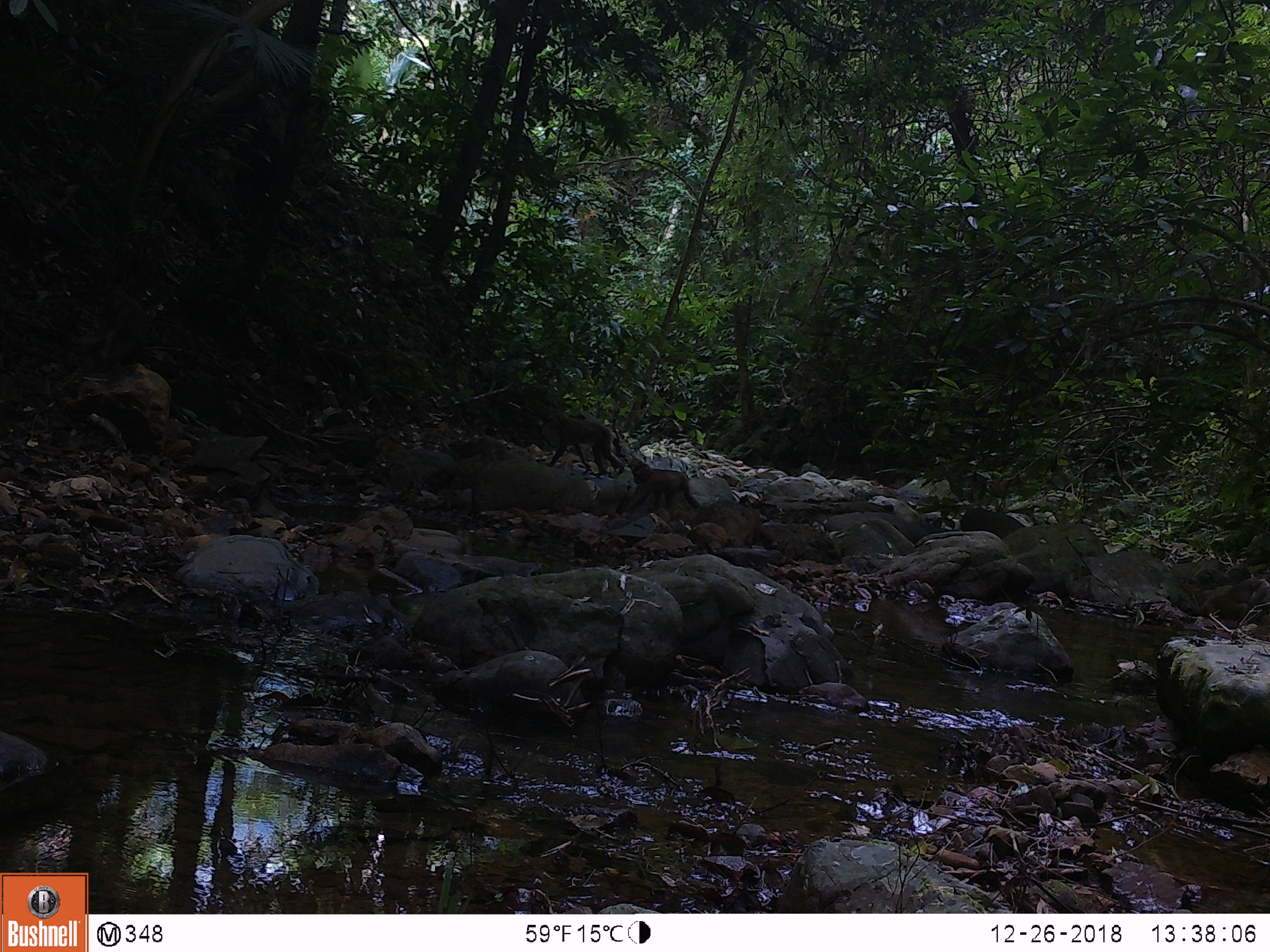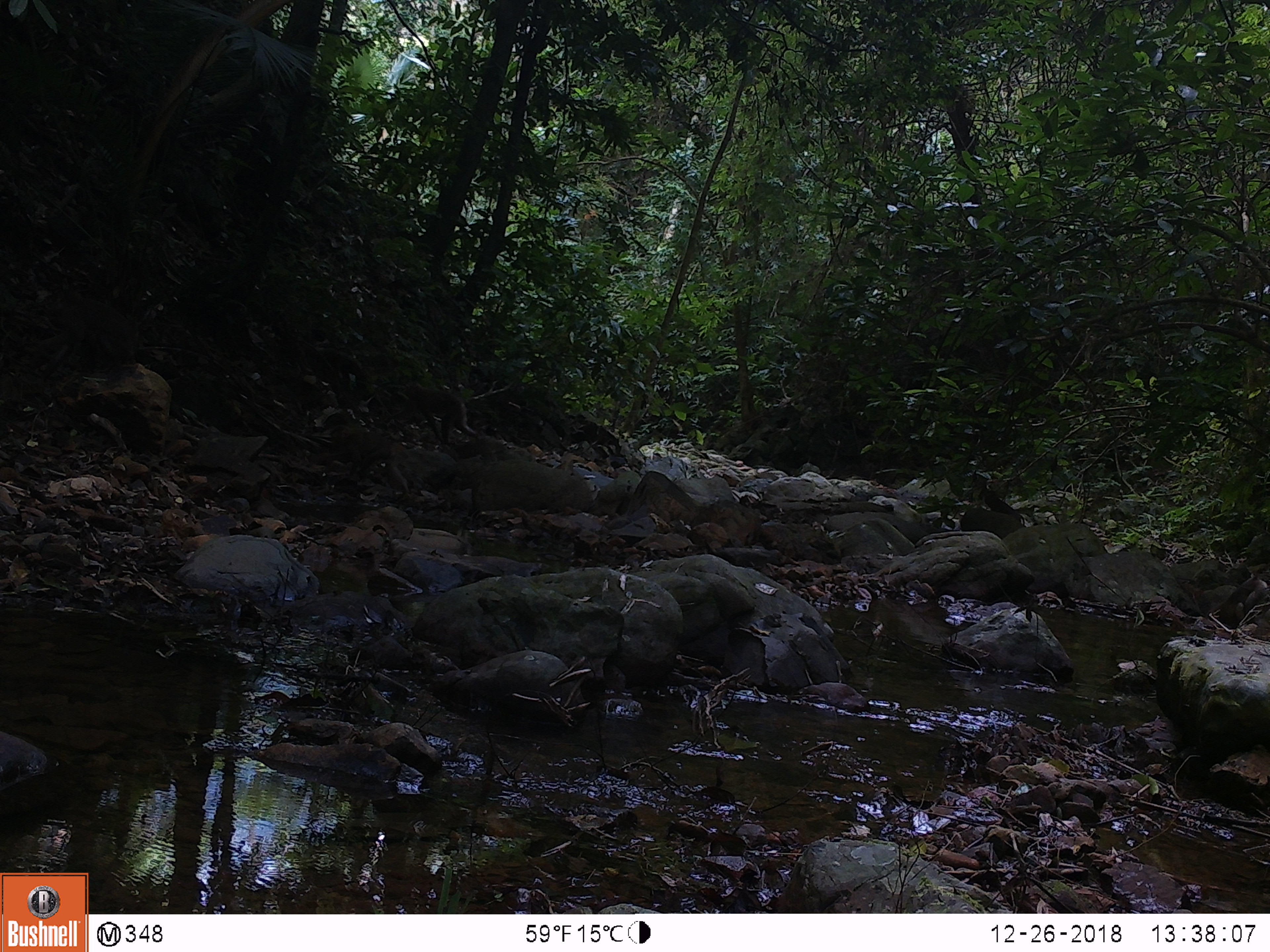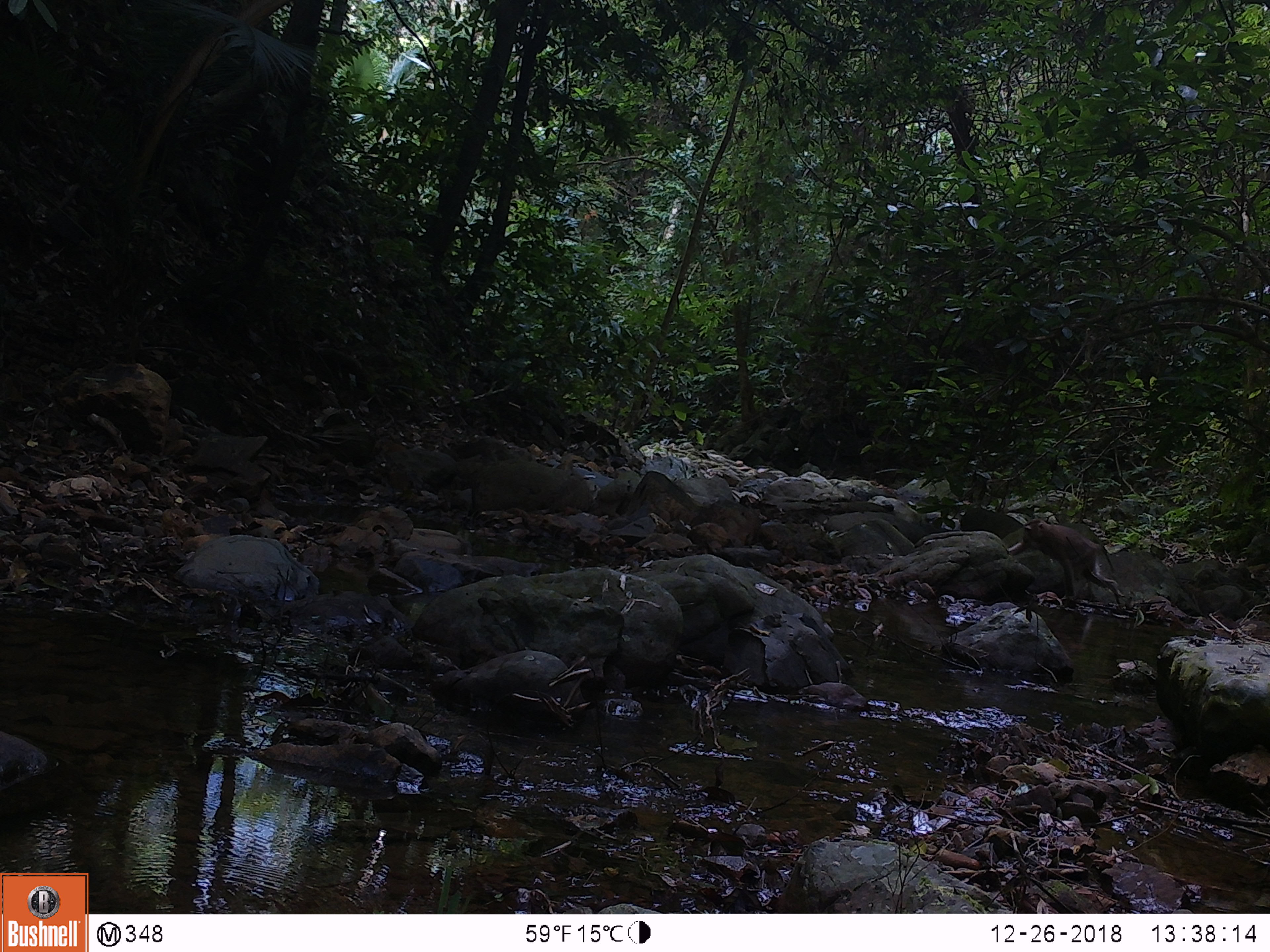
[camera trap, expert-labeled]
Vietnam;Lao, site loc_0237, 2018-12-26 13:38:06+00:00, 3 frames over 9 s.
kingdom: Animalia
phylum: Chordata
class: Mammalia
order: Primates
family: Cercopithecidae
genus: Macaca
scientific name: Macaca nemestrina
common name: pig-tailed macaque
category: pig tailed macaque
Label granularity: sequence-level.